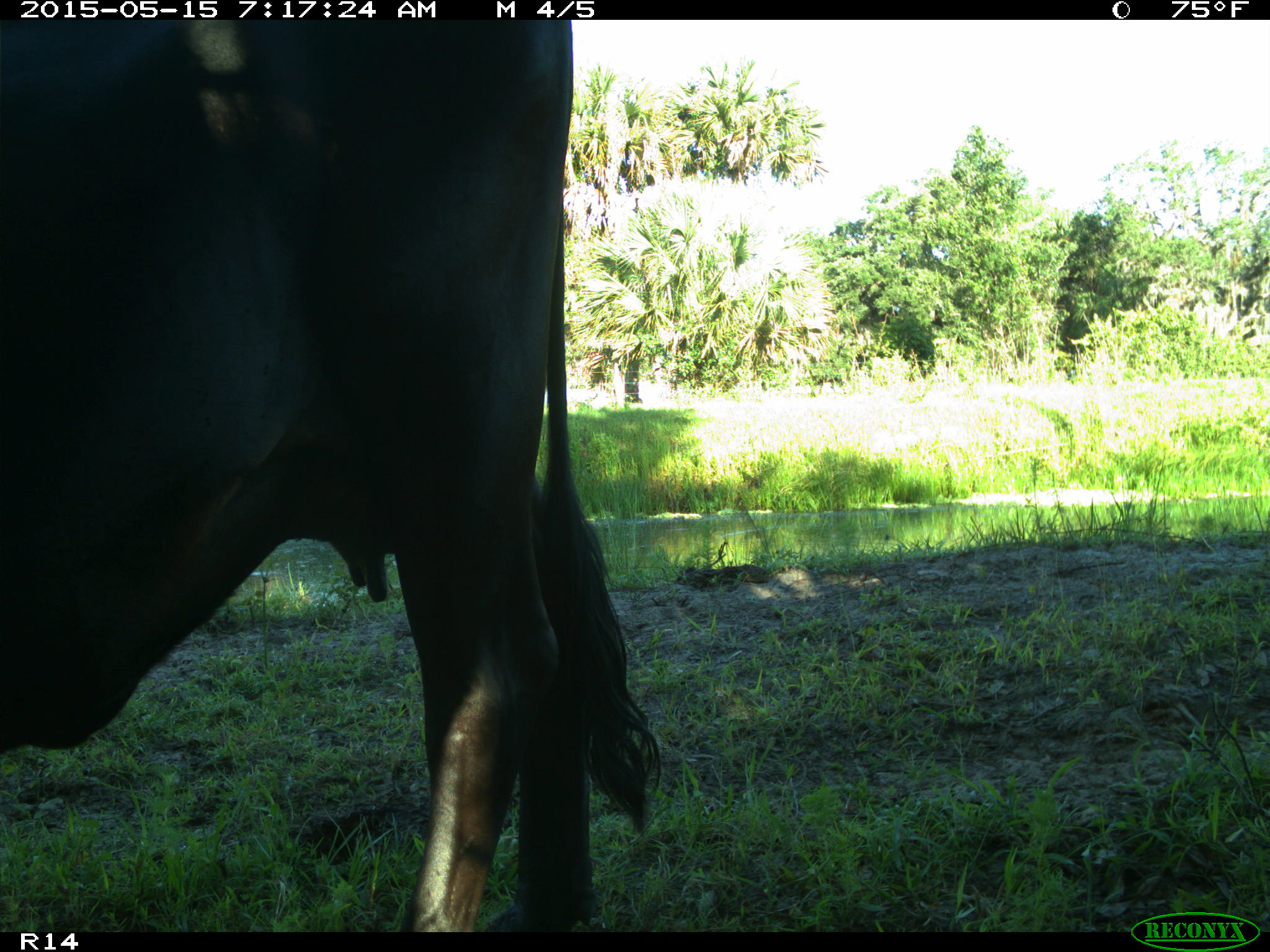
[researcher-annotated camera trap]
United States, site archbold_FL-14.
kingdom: Animalia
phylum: Chordata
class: Mammalia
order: Artiodactyla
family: Bovidae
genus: Bos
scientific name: Bos taurus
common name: domestic cow